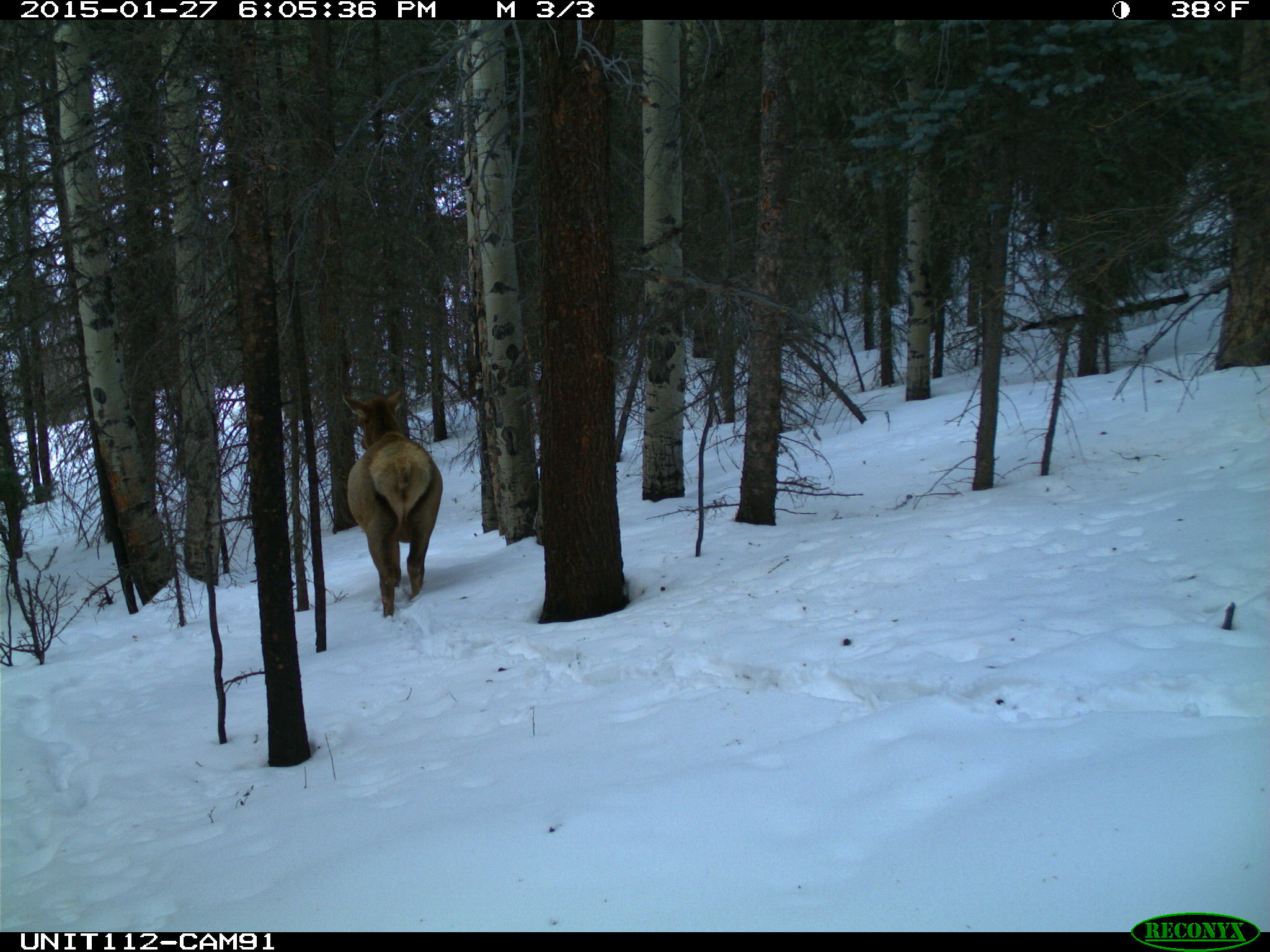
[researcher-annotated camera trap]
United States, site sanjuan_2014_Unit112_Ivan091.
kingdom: Animalia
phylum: Chordata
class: Mammalia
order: Artiodactyla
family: Cervidae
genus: Cervus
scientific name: Cervus elaphus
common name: red deer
Cervus elaphus (red deer).